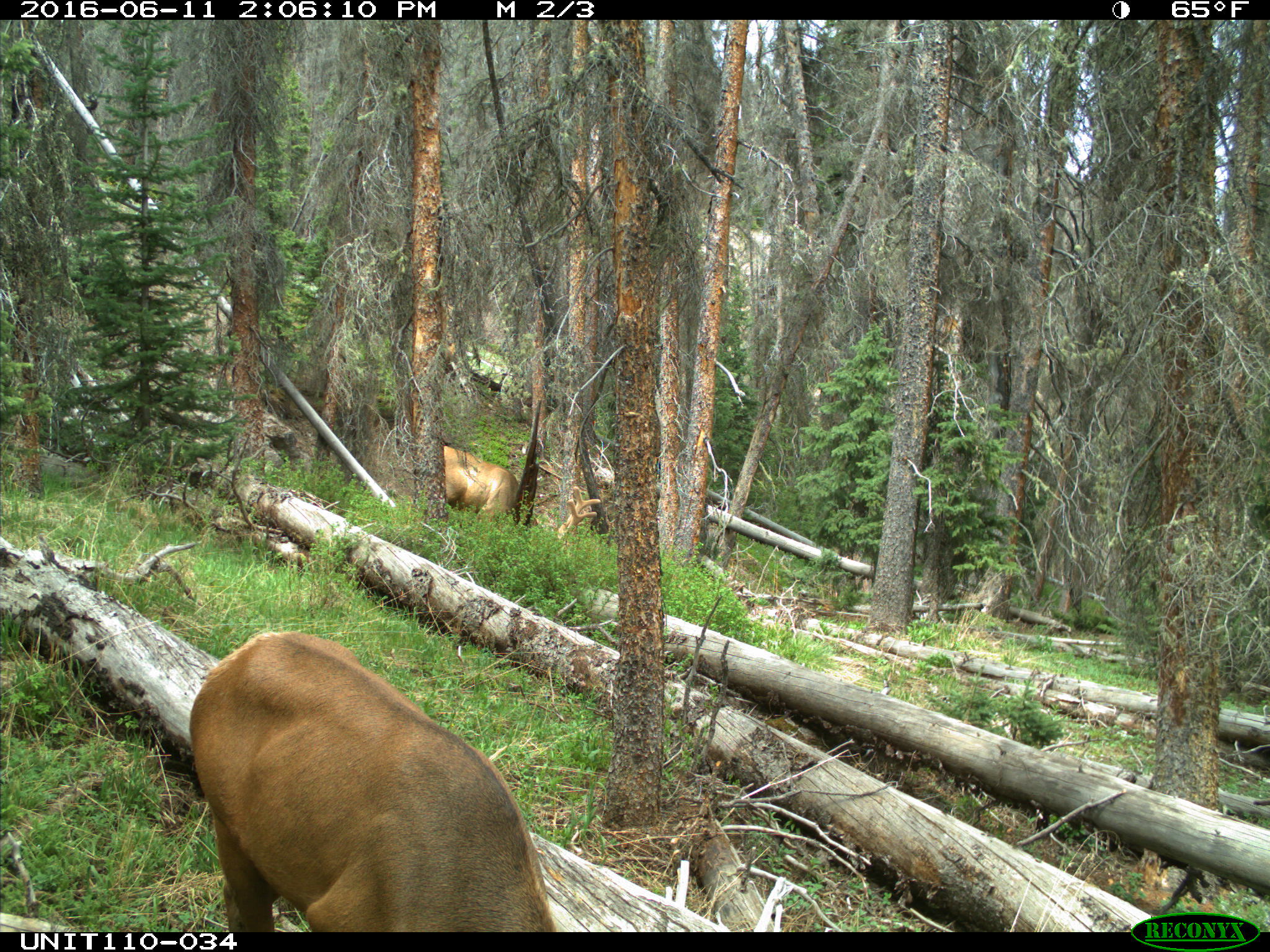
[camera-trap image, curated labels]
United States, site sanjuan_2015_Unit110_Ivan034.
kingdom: Animalia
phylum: Chordata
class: Mammalia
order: Artiodactyla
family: Cervidae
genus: Cervus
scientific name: Cervus elaphus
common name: red deer